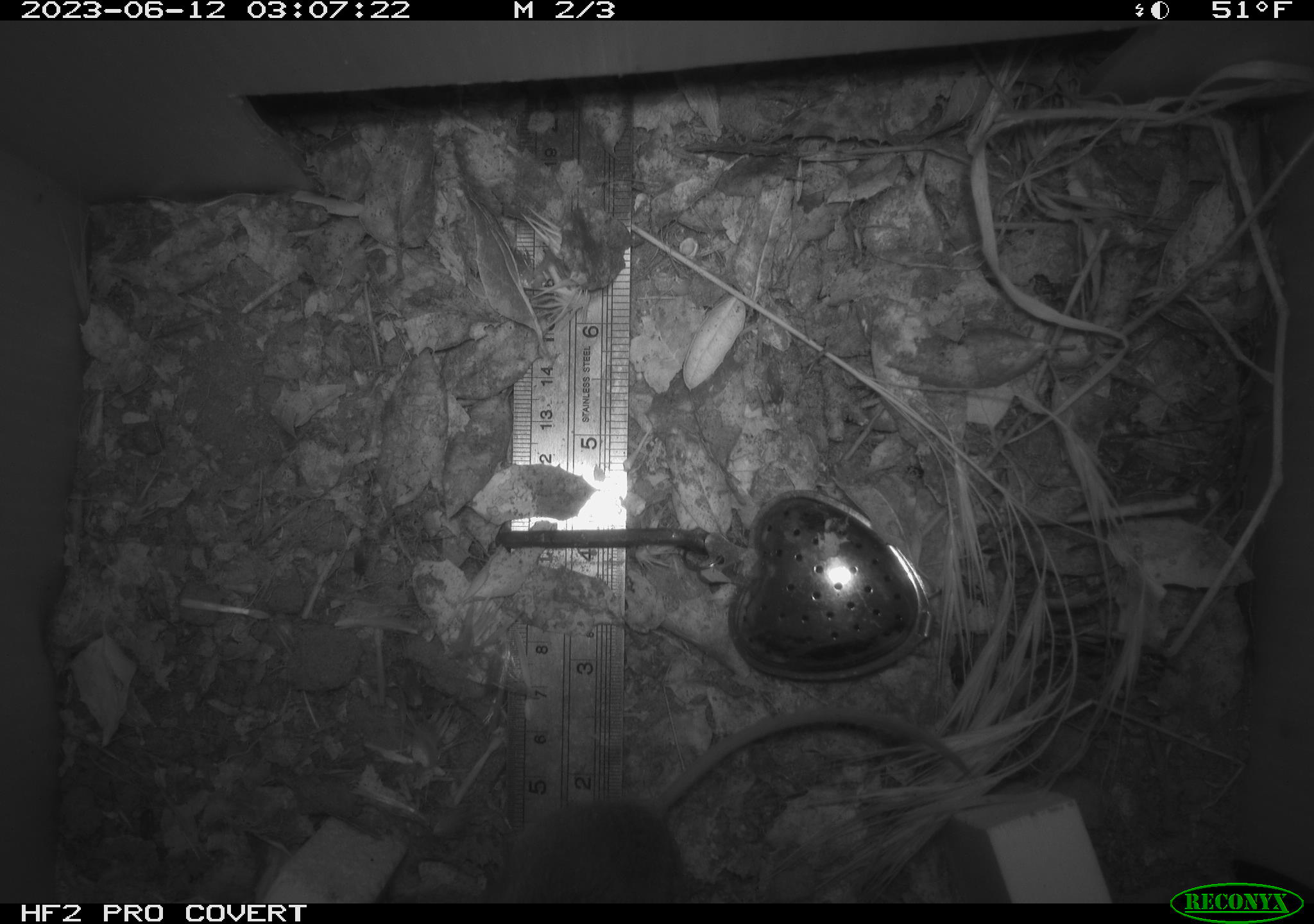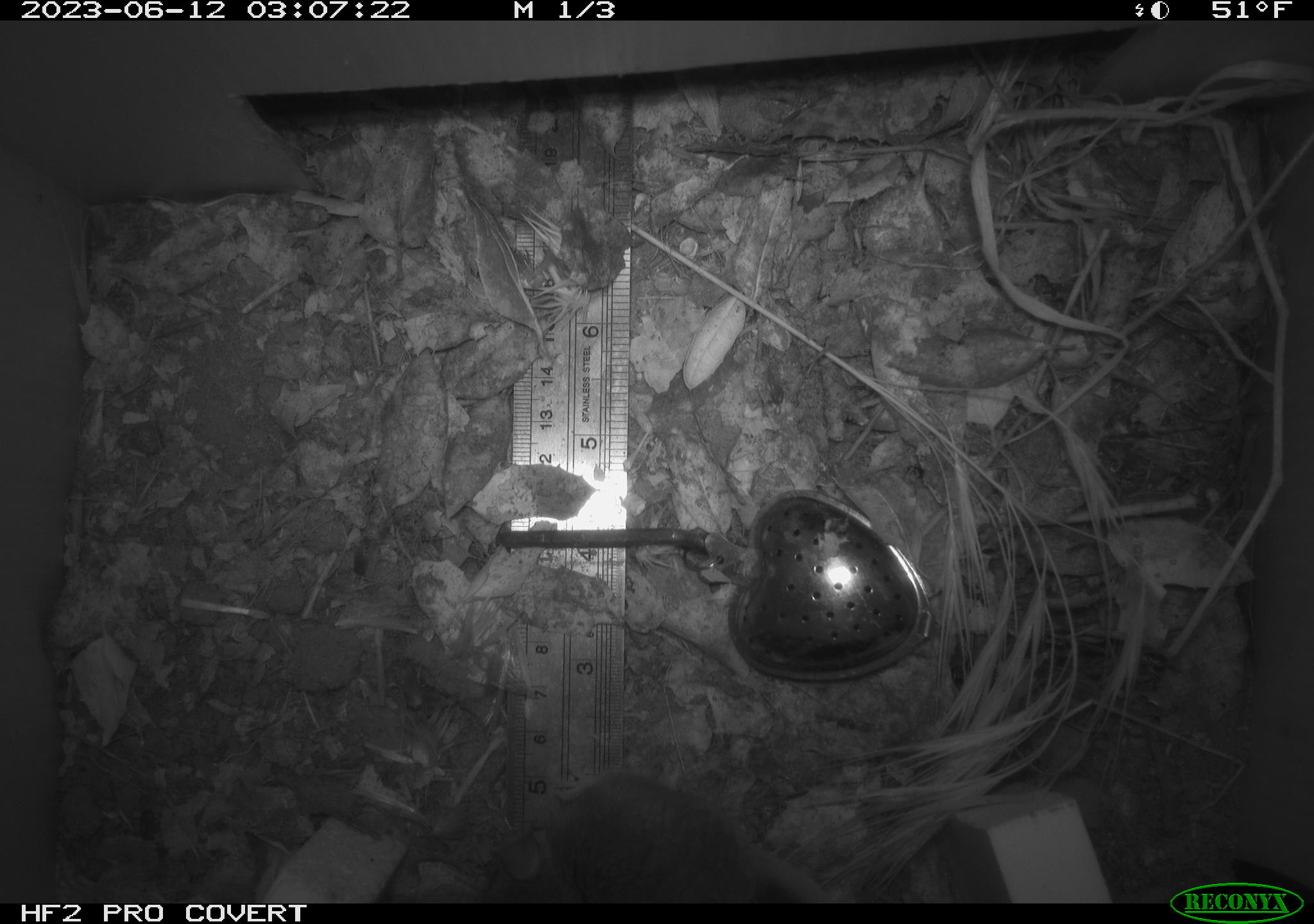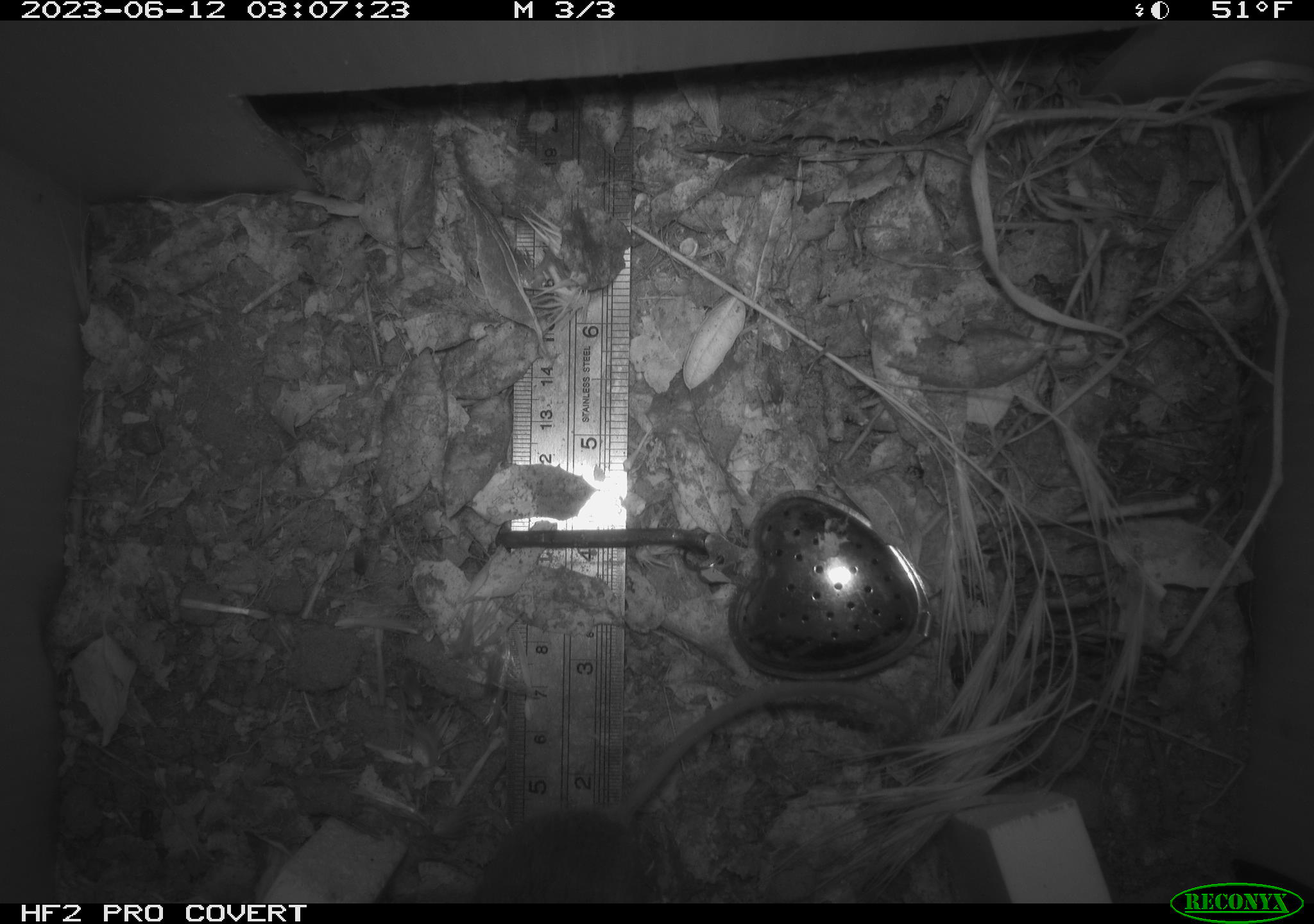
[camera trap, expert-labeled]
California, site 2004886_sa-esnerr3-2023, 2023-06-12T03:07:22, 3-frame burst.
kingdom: Animalia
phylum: Chordata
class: Mammalia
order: Rodentia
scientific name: Rodentia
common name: mouse species